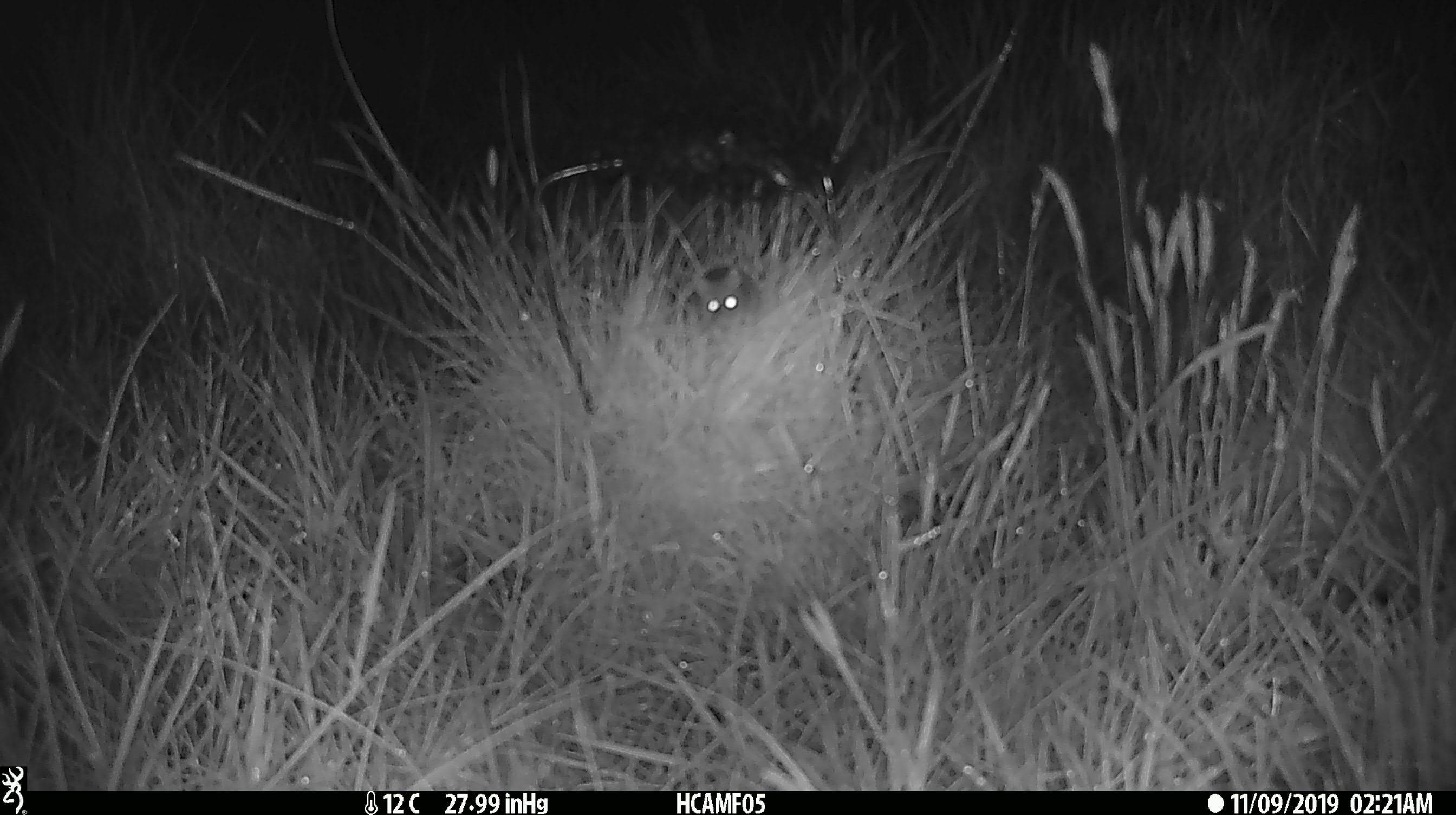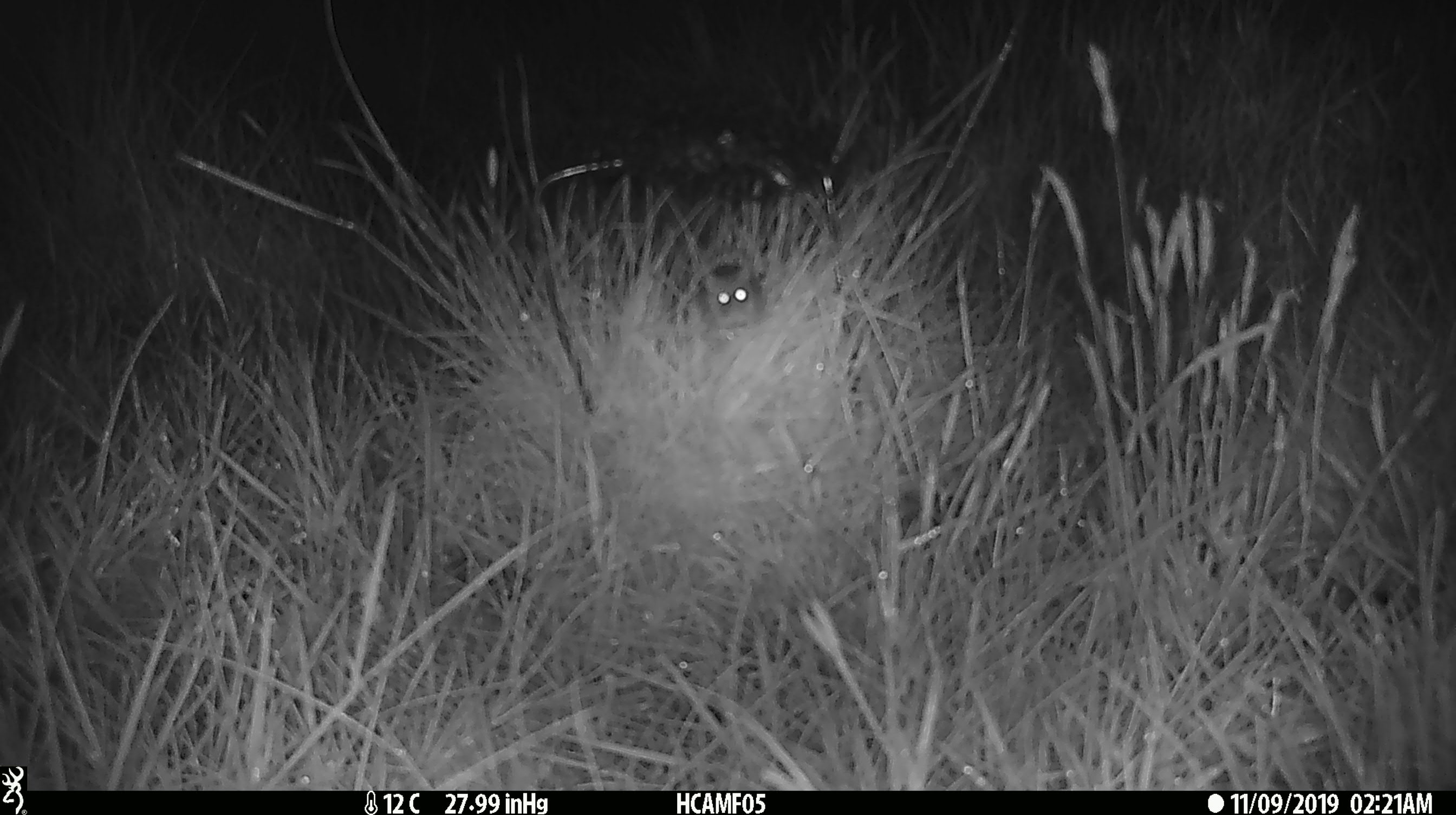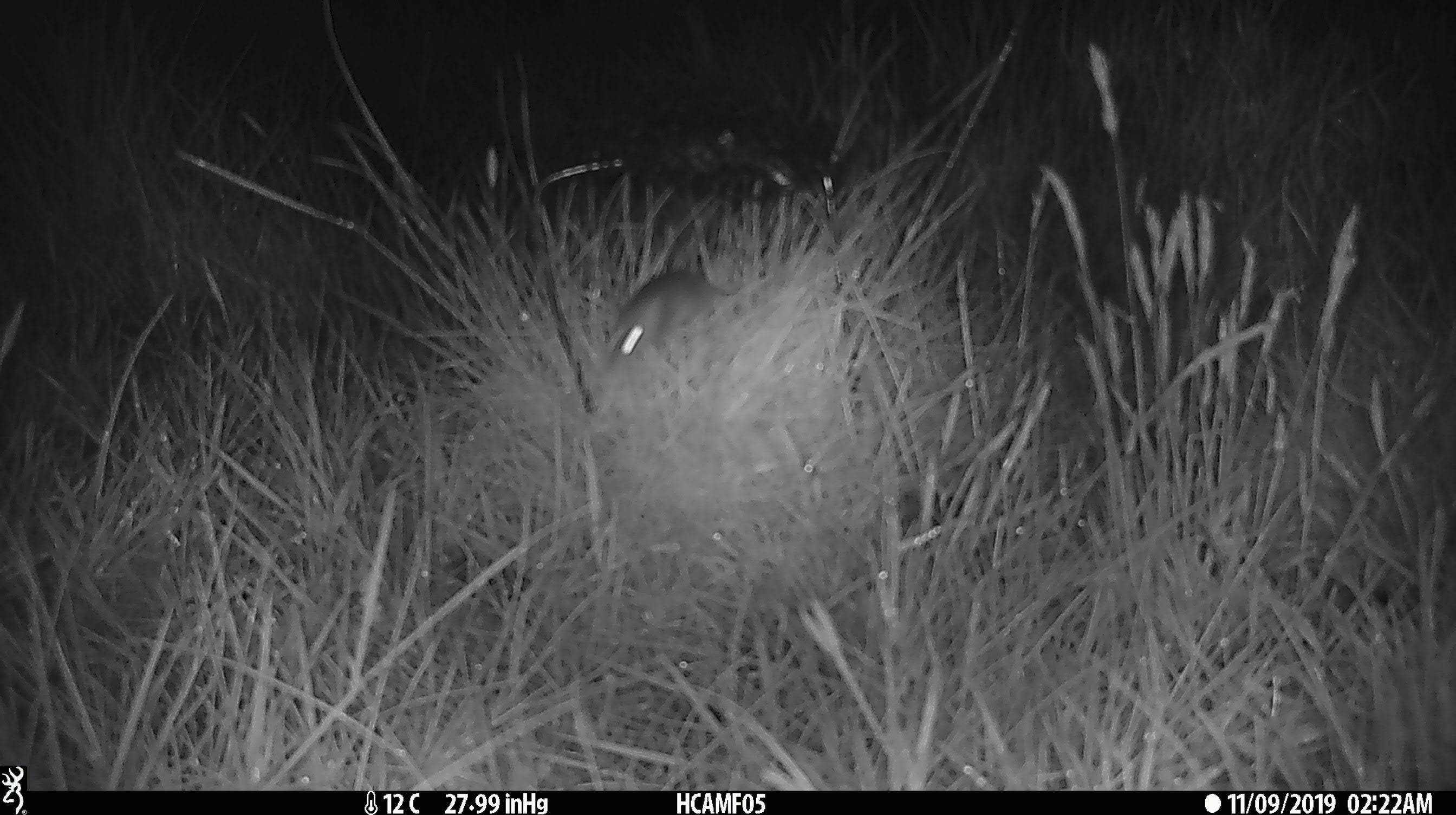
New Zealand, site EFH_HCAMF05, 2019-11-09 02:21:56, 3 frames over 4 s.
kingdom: Animalia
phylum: Chordata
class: Mammalia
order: Rodentia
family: Muridae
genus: Mus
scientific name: Mus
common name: mouse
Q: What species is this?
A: Mouse (Mus).